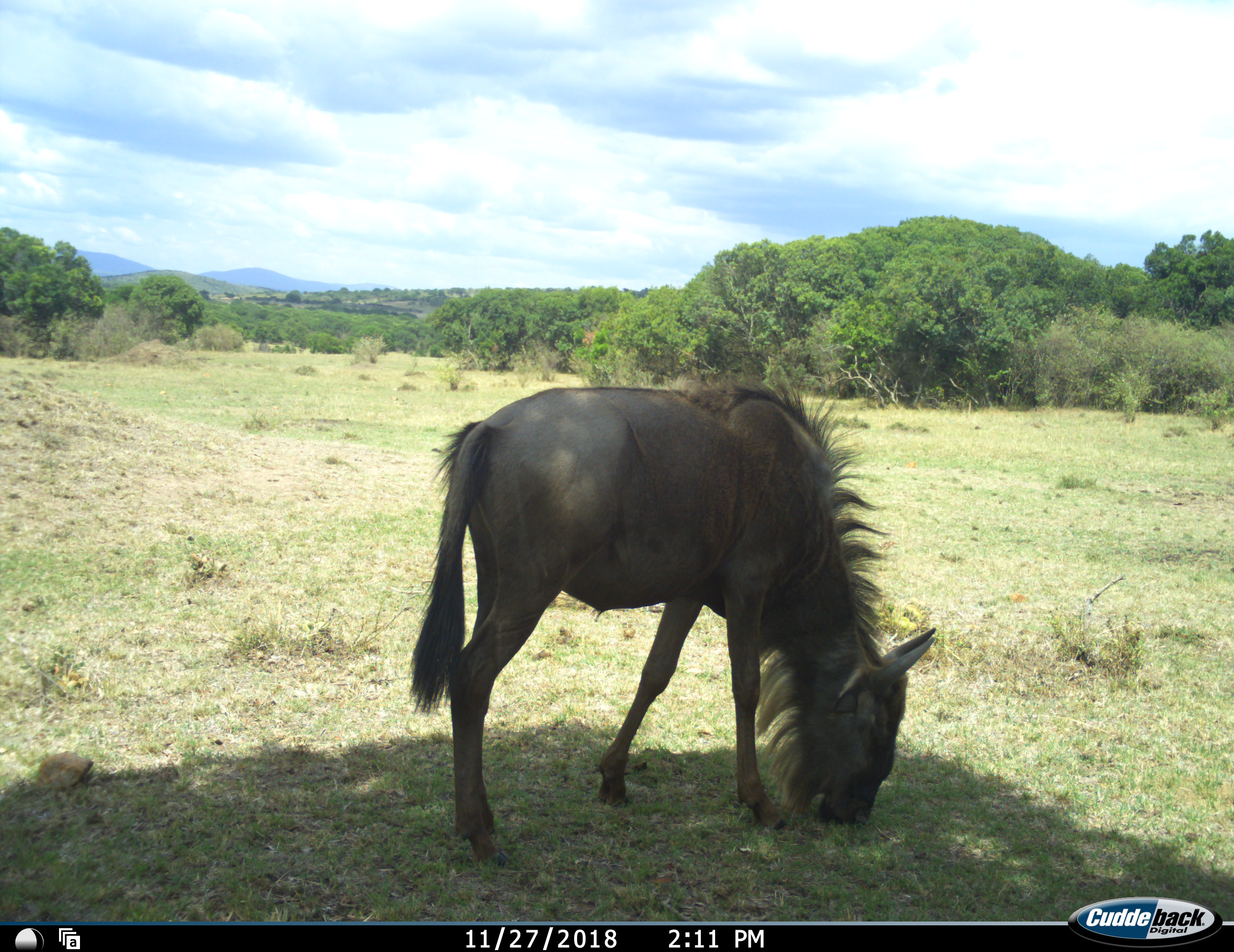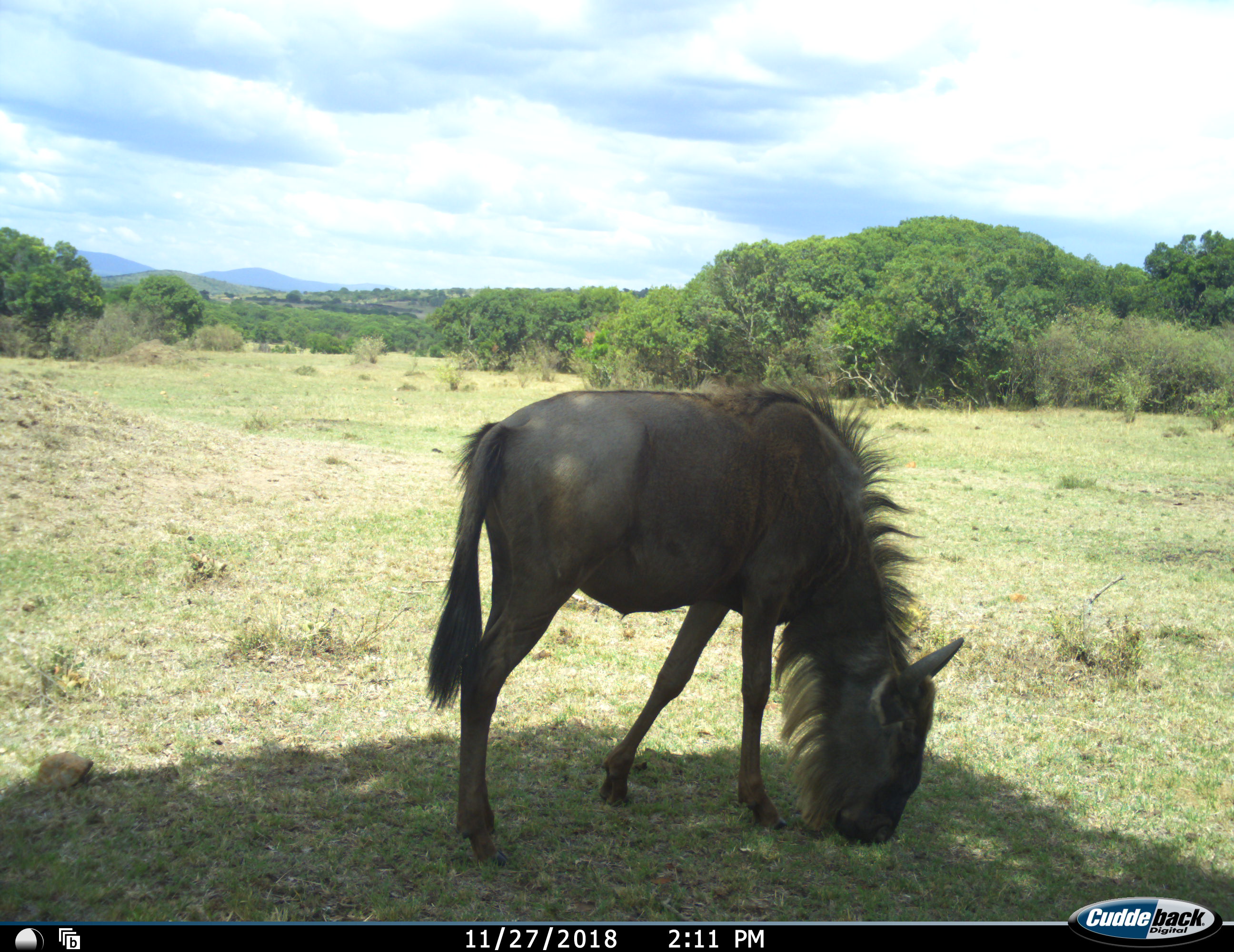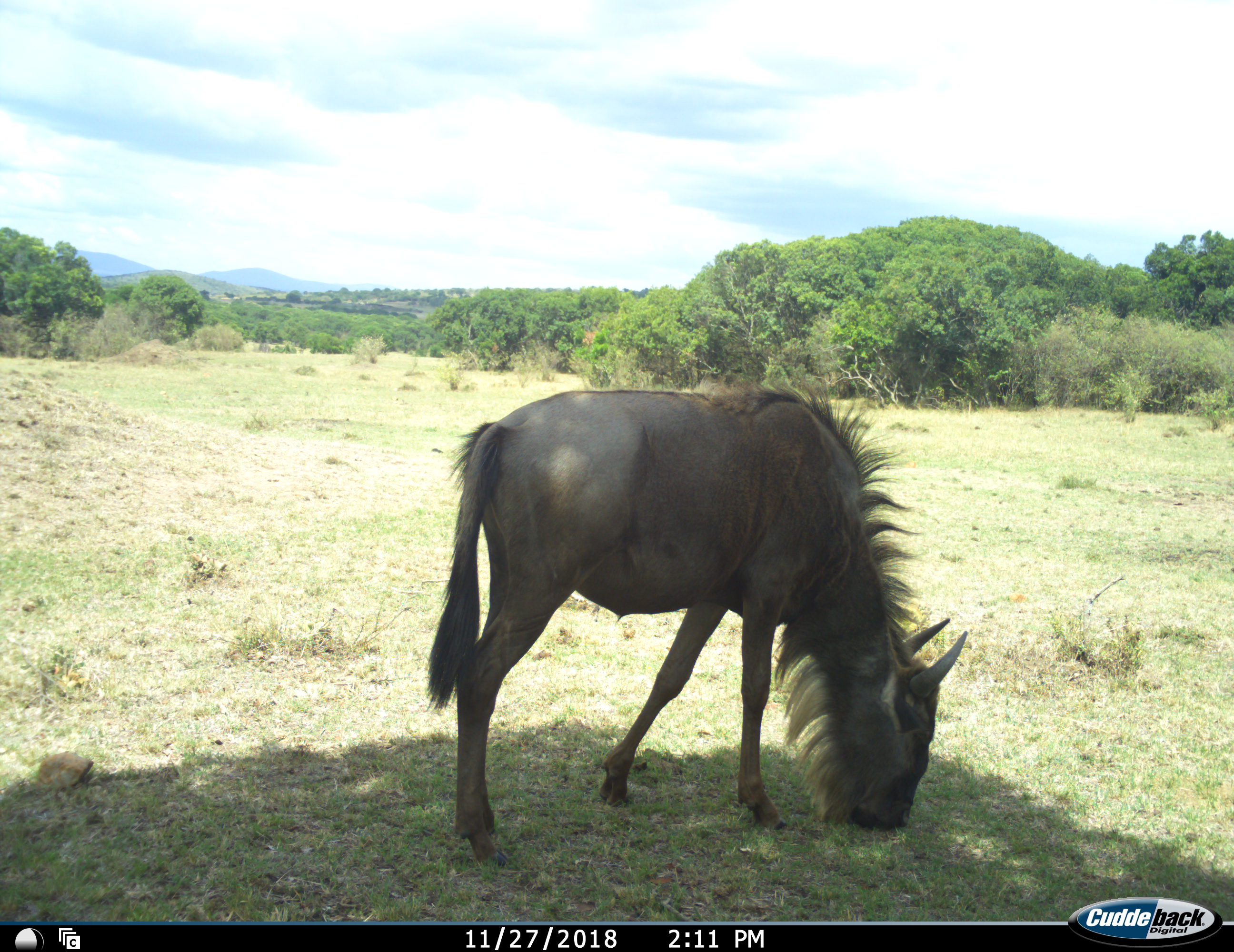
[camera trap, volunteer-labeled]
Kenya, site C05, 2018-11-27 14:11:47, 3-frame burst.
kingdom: Animalia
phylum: Chordata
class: Mammalia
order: Artiodactyla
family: Bovidae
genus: Connochaetes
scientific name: Connochaetes taurinus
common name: common wildebeest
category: wildebeest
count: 1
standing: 0%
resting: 0%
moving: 0%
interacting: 0%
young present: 0%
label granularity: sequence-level